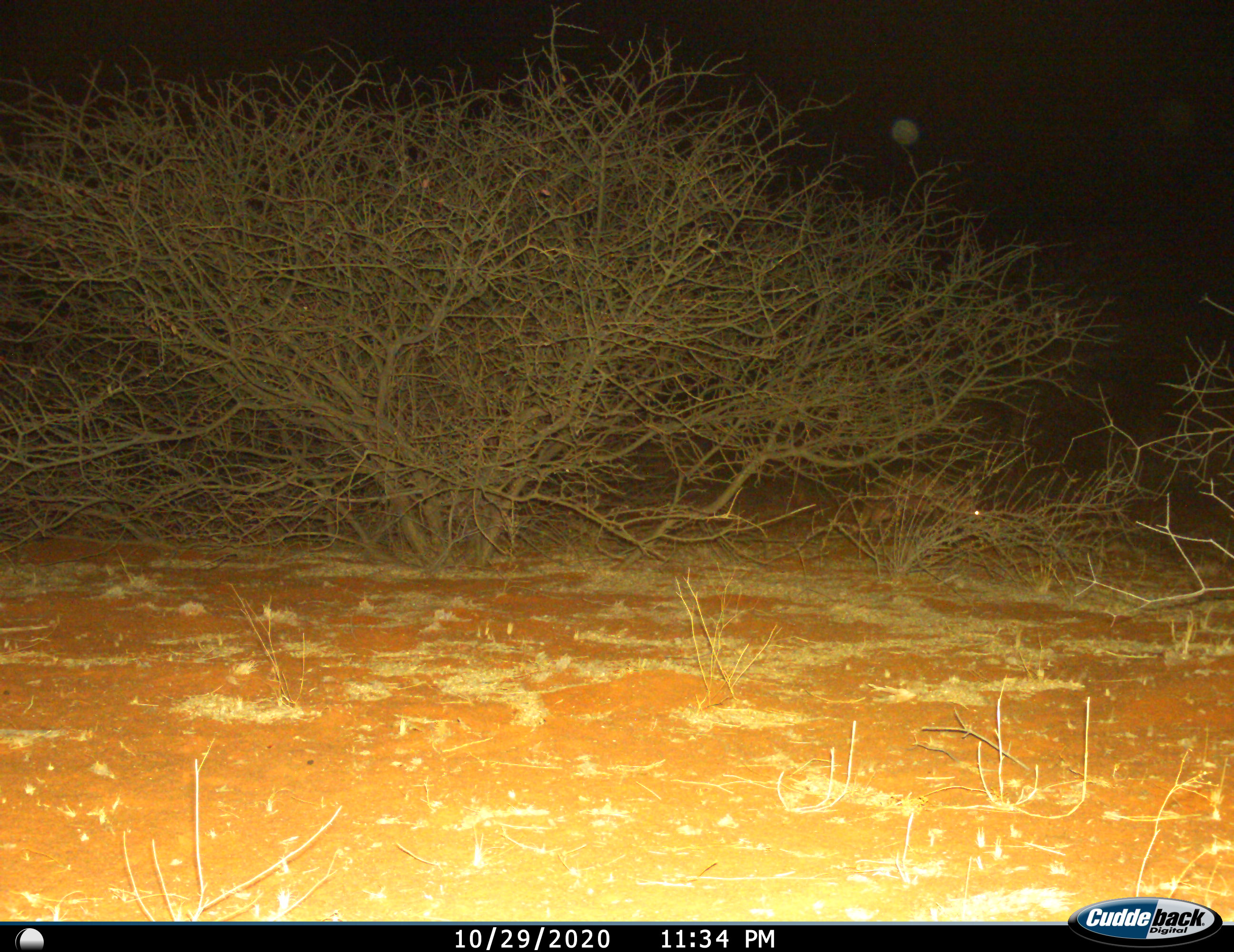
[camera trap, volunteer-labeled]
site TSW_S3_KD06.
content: unidentified animal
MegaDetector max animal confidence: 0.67